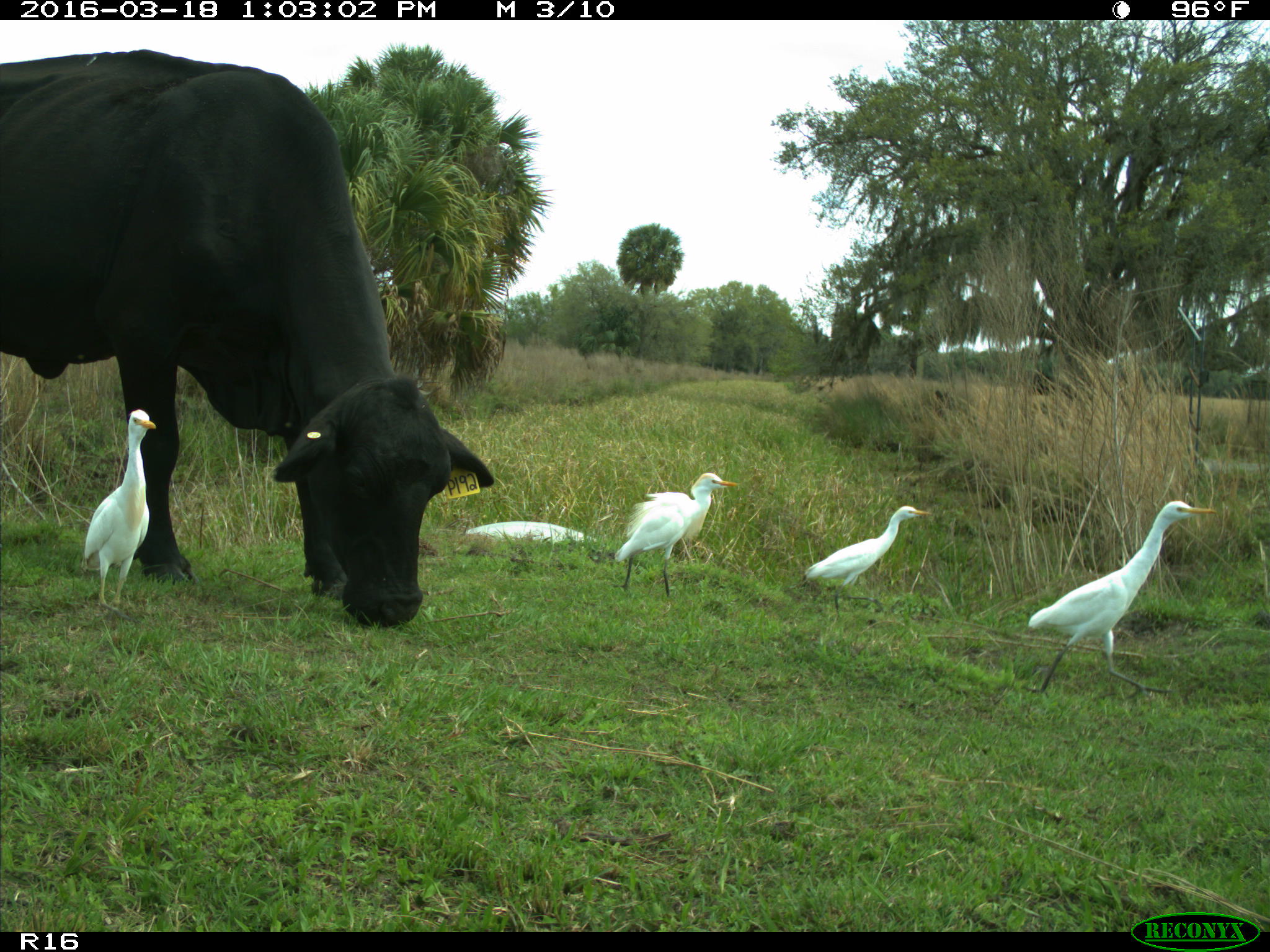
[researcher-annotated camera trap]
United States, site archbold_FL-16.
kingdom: Animalia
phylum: Chordata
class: Mammalia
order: Artiodactyla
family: Bovidae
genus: Bos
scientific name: Bos taurus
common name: domestic cow